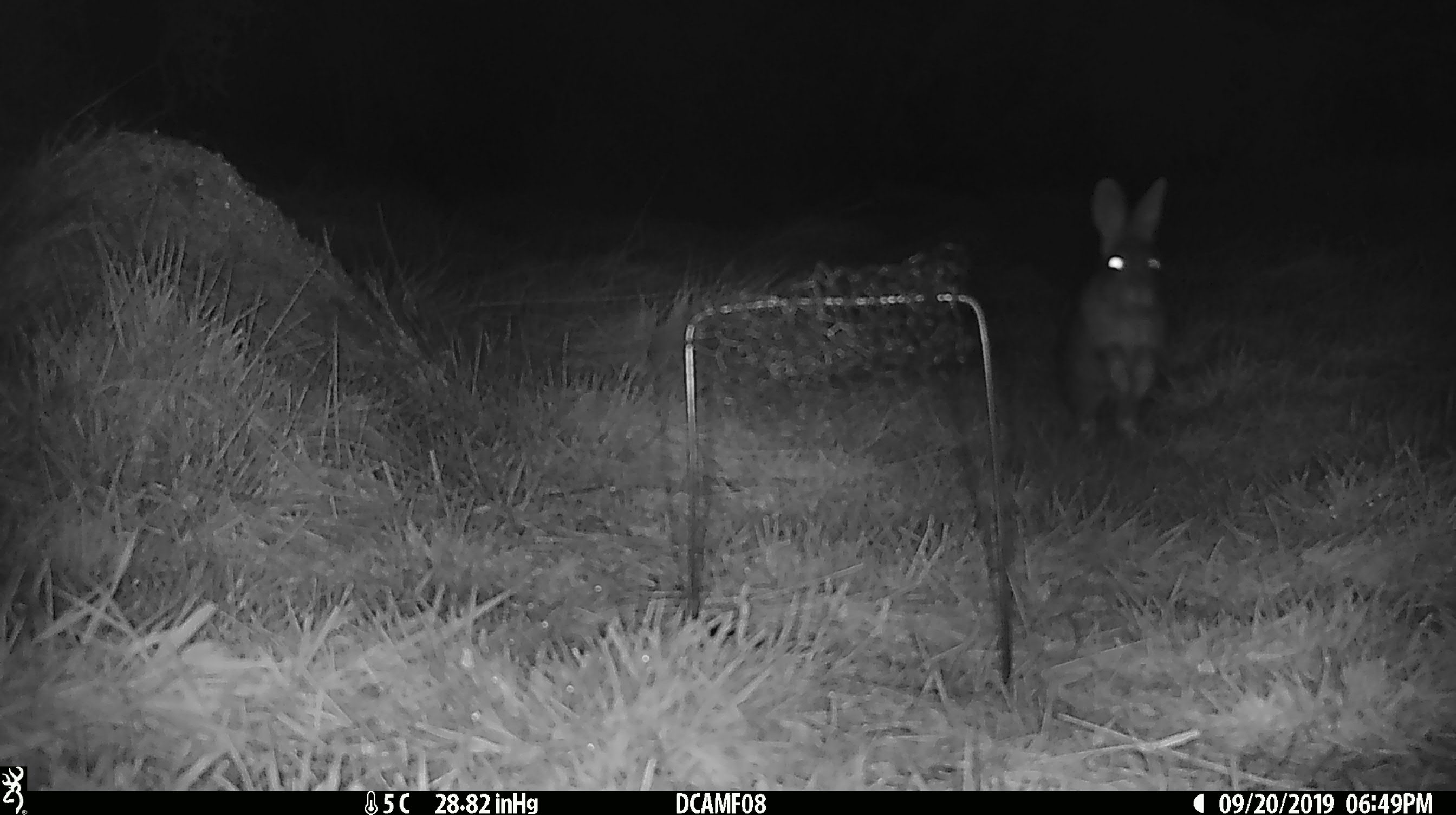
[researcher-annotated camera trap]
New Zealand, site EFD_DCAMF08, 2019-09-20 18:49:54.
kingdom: Animalia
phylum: Chordata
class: Mammalia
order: Lagomorpha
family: Leporidae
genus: Oryctolagus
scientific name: Oryctolagus cuniculus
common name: european rabbit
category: rabbit